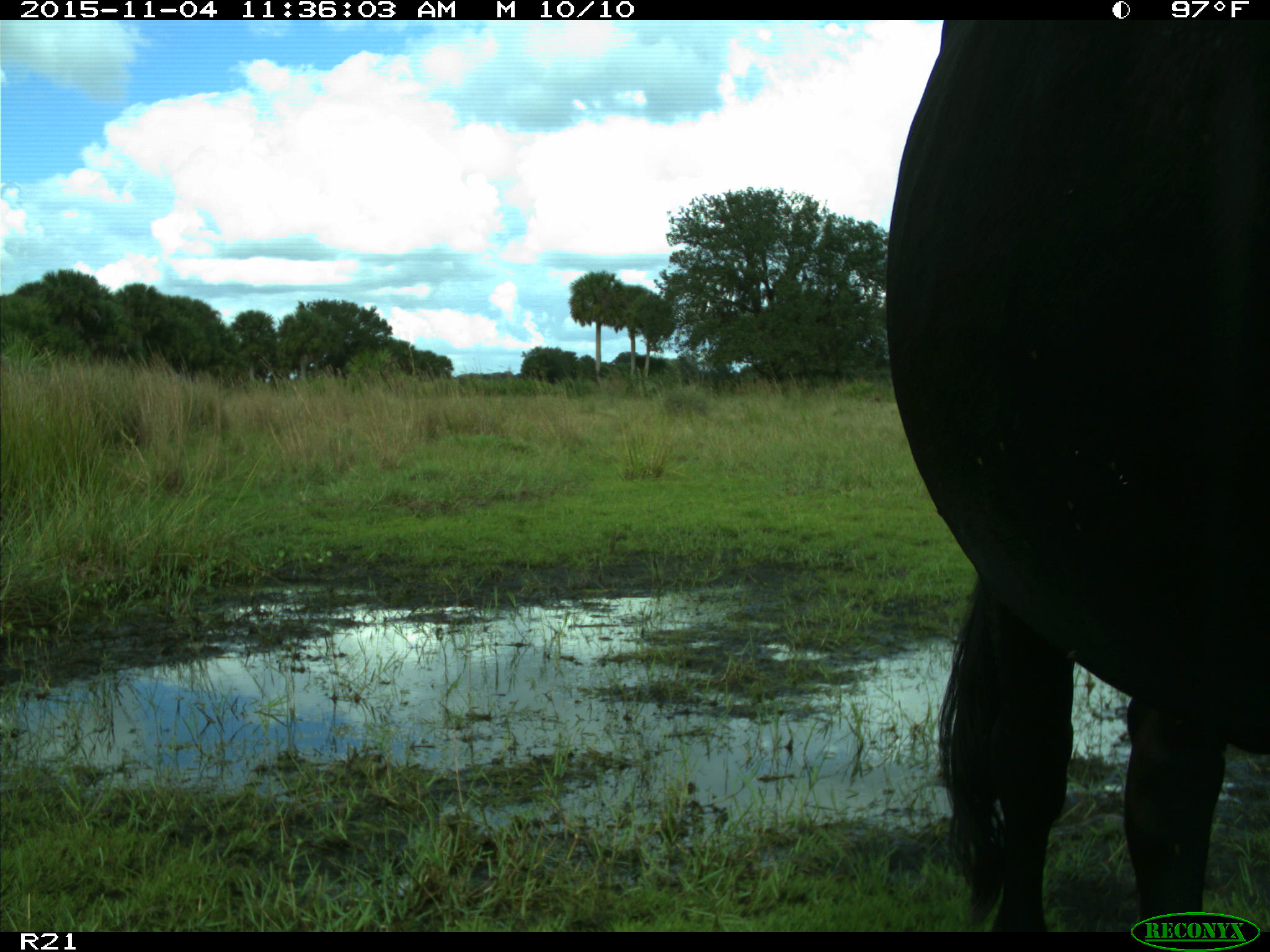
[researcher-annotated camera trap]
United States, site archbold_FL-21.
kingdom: Animalia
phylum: Chordata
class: Mammalia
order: Artiodactyla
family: Bovidae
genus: Bos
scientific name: Bos taurus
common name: domestic cow